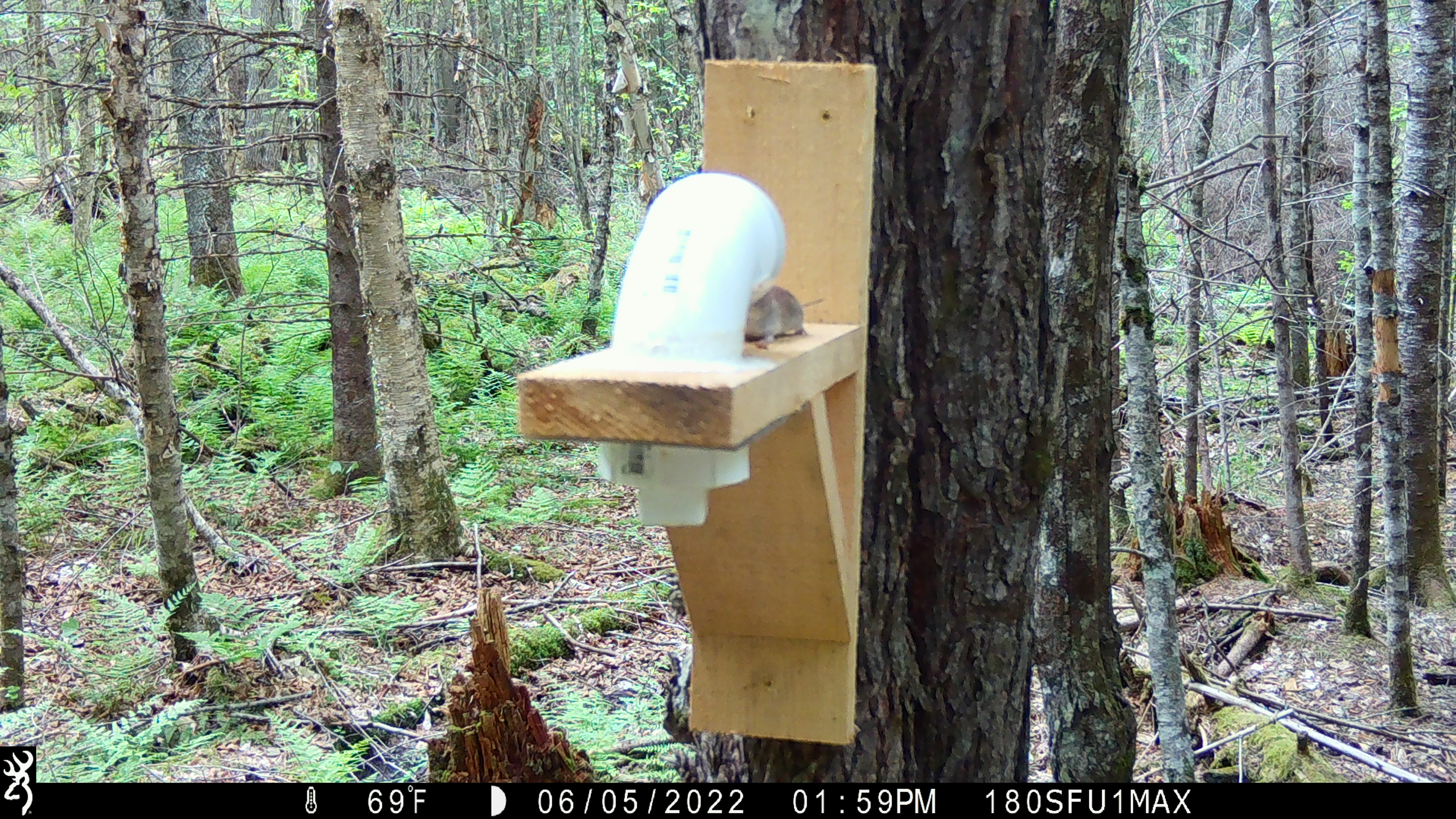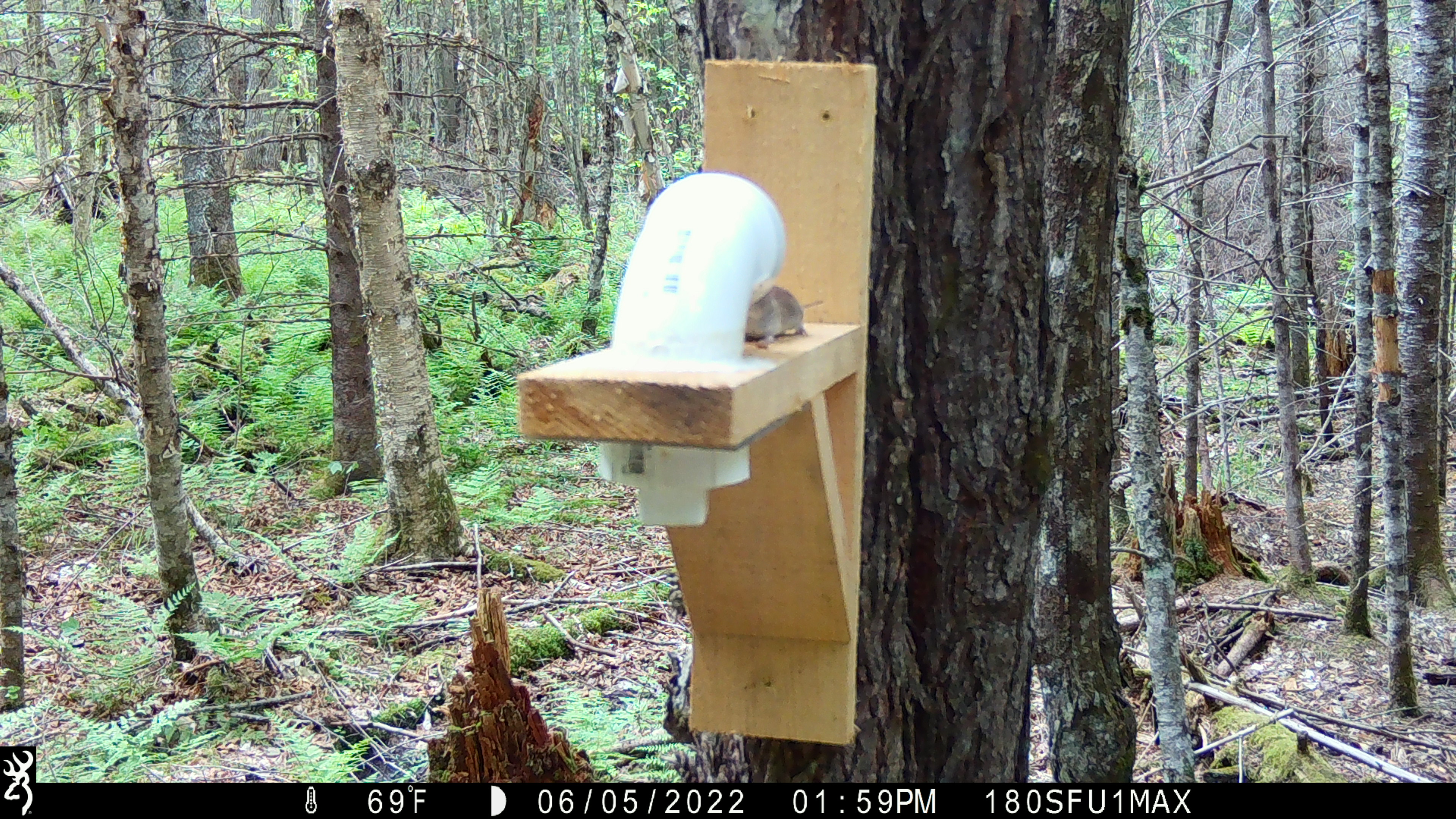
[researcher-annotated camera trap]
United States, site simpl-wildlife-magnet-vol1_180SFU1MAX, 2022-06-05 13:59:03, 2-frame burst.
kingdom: Animalia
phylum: Chordata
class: Mammalia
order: Rodentia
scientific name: Rodentia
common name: mouse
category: mouse sp.